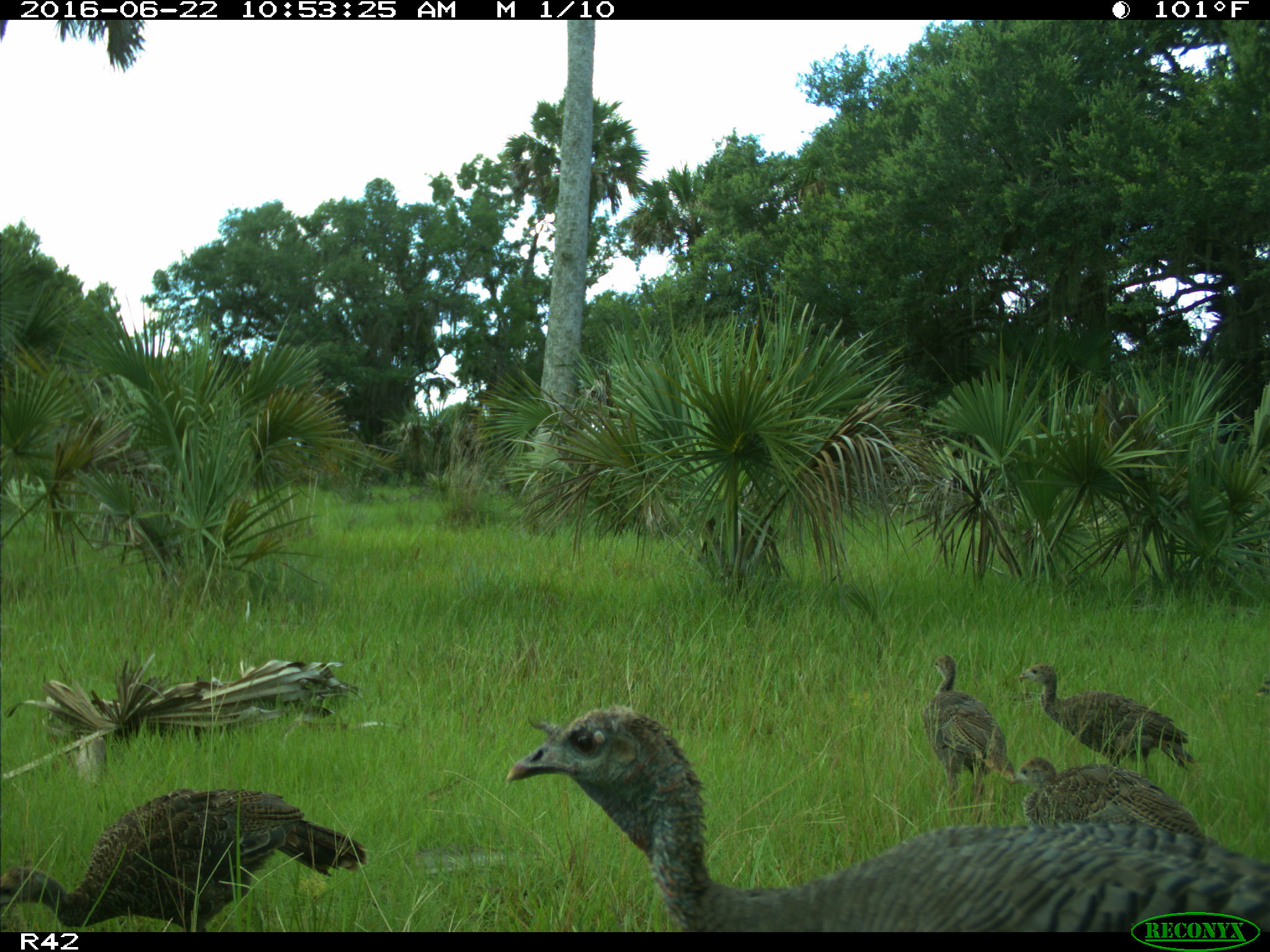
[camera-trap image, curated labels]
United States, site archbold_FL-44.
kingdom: Animalia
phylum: Chordata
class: Aves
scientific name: Aves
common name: birds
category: unidentified bird